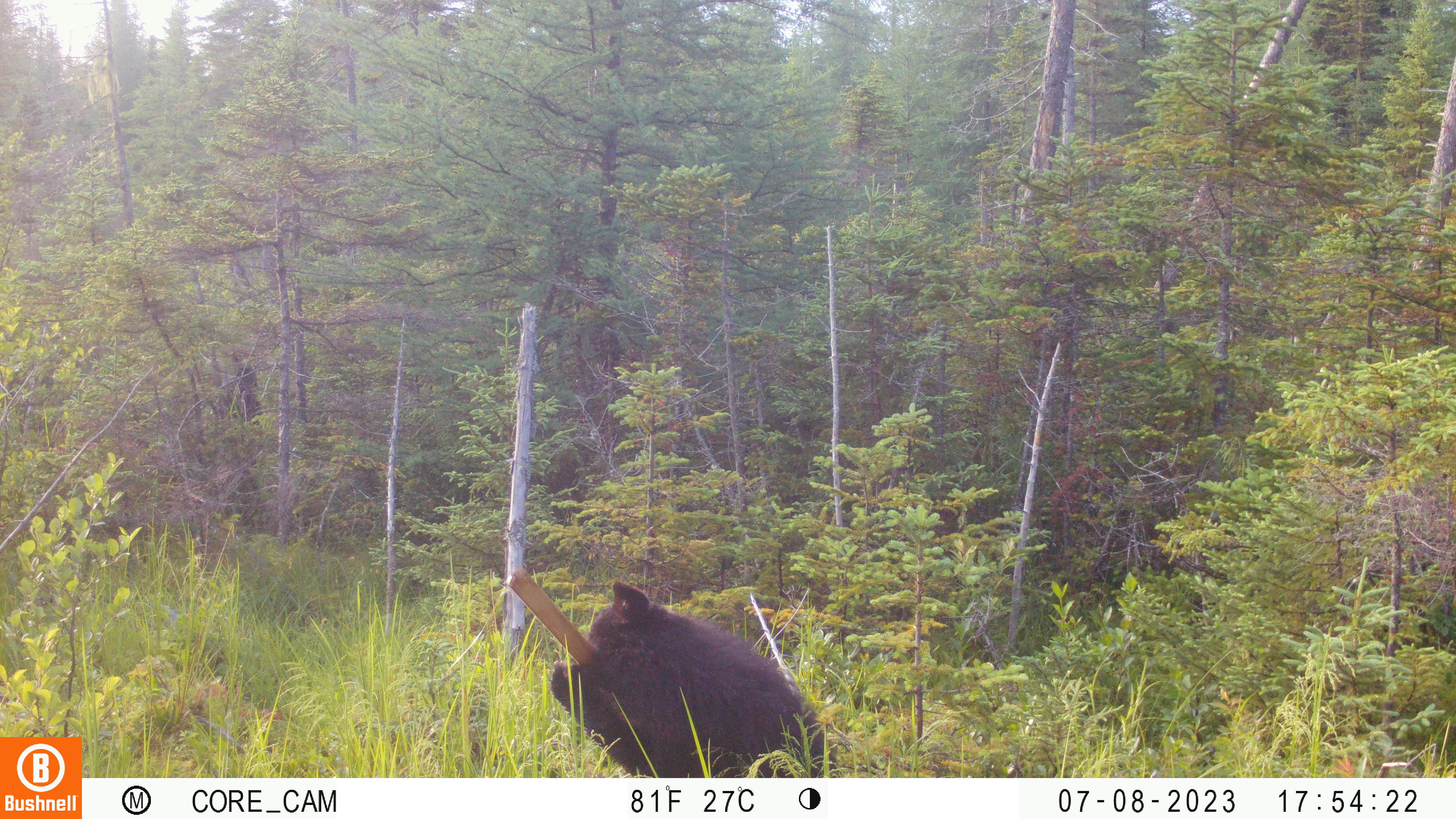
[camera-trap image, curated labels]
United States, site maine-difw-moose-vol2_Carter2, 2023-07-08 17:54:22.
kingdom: Animalia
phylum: Chordata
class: Mammalia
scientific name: Mammalia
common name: mammal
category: mammal sp.